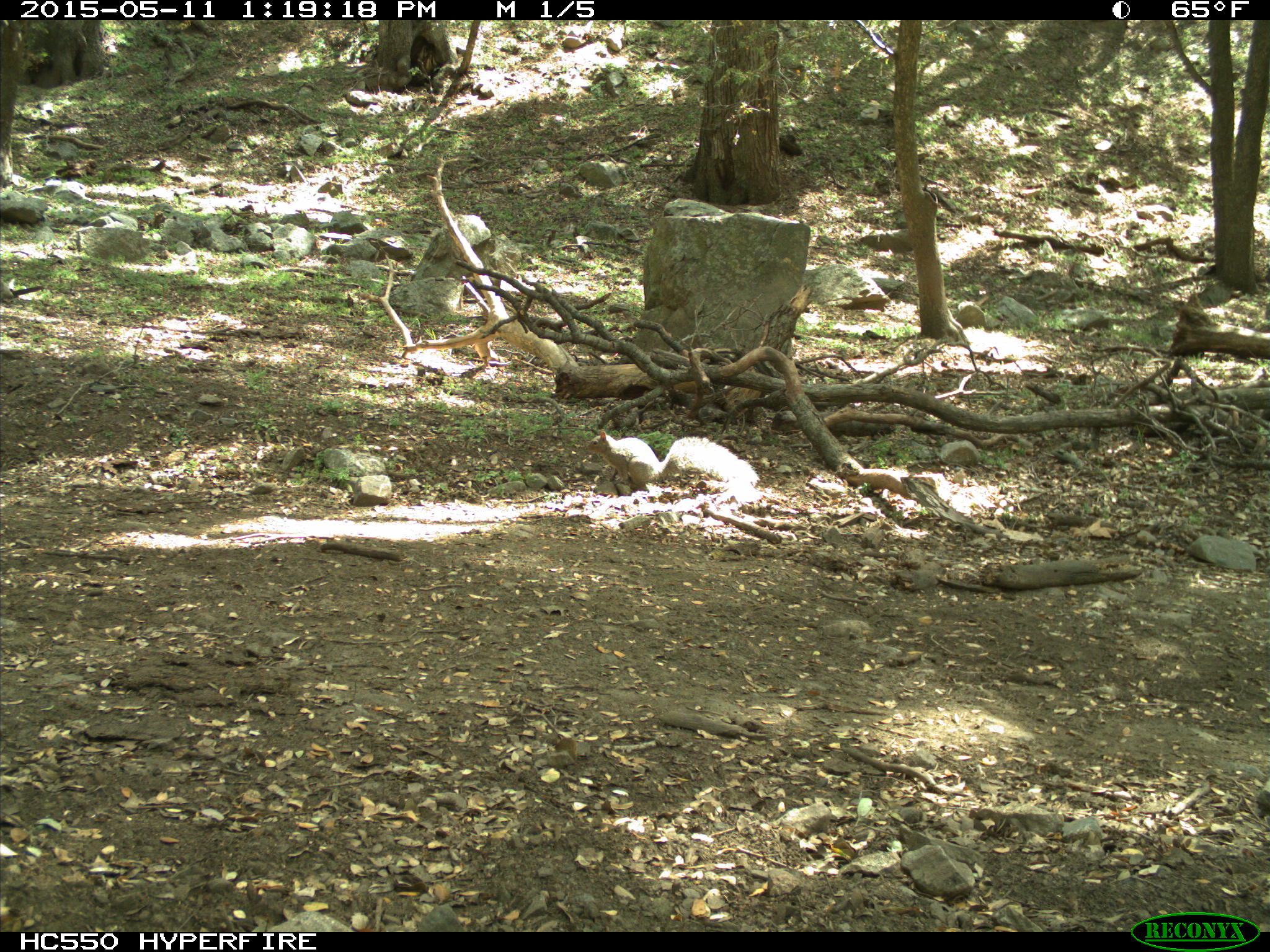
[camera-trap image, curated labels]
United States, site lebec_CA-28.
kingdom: Animalia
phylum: Chordata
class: Mammalia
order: Rodentia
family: Sciuridae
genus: Sciurus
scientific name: Sciurus carolinensis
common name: eastern gray squirrel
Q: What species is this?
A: Sciurus carolinensis (eastern gray squirrel).